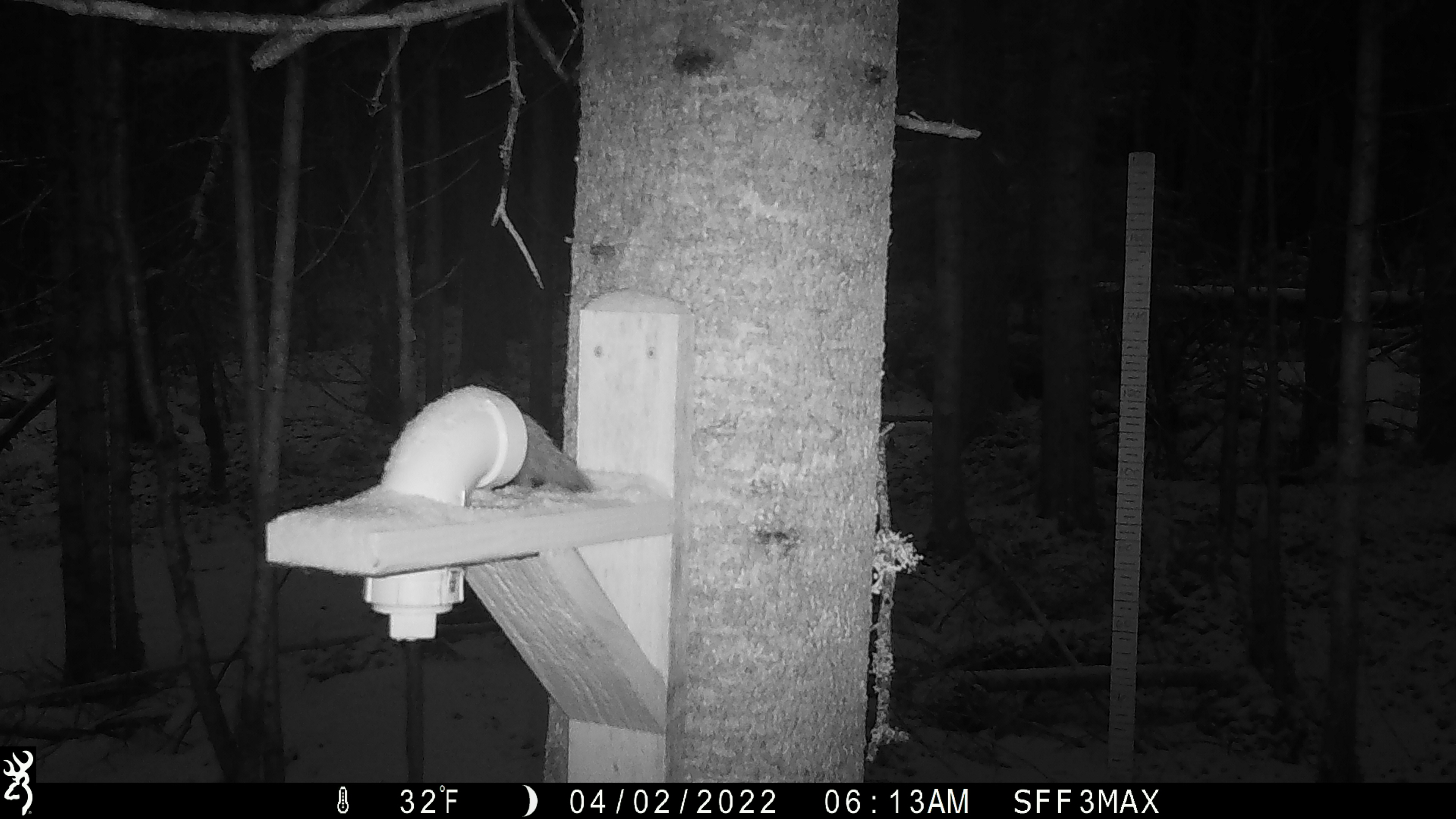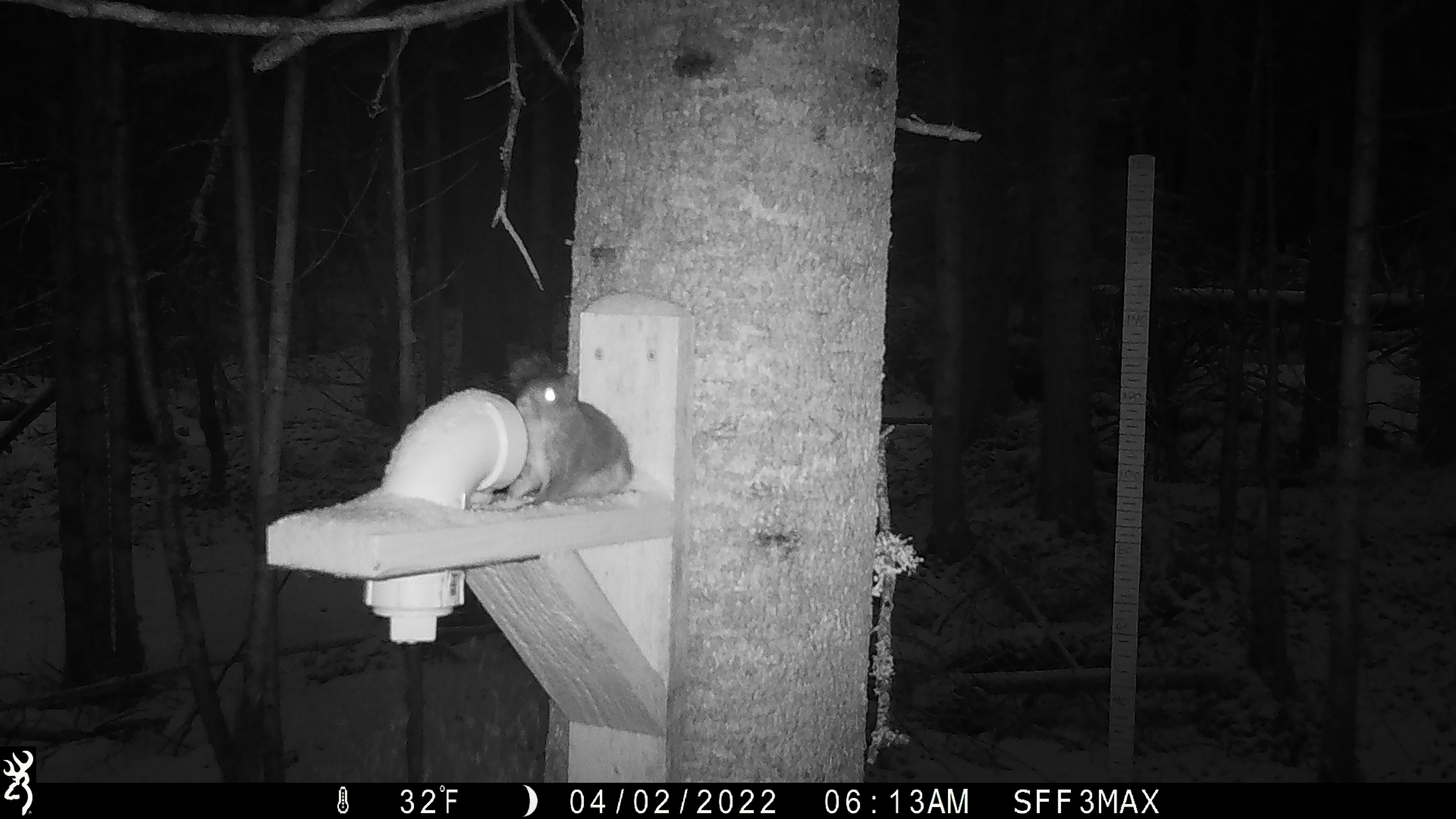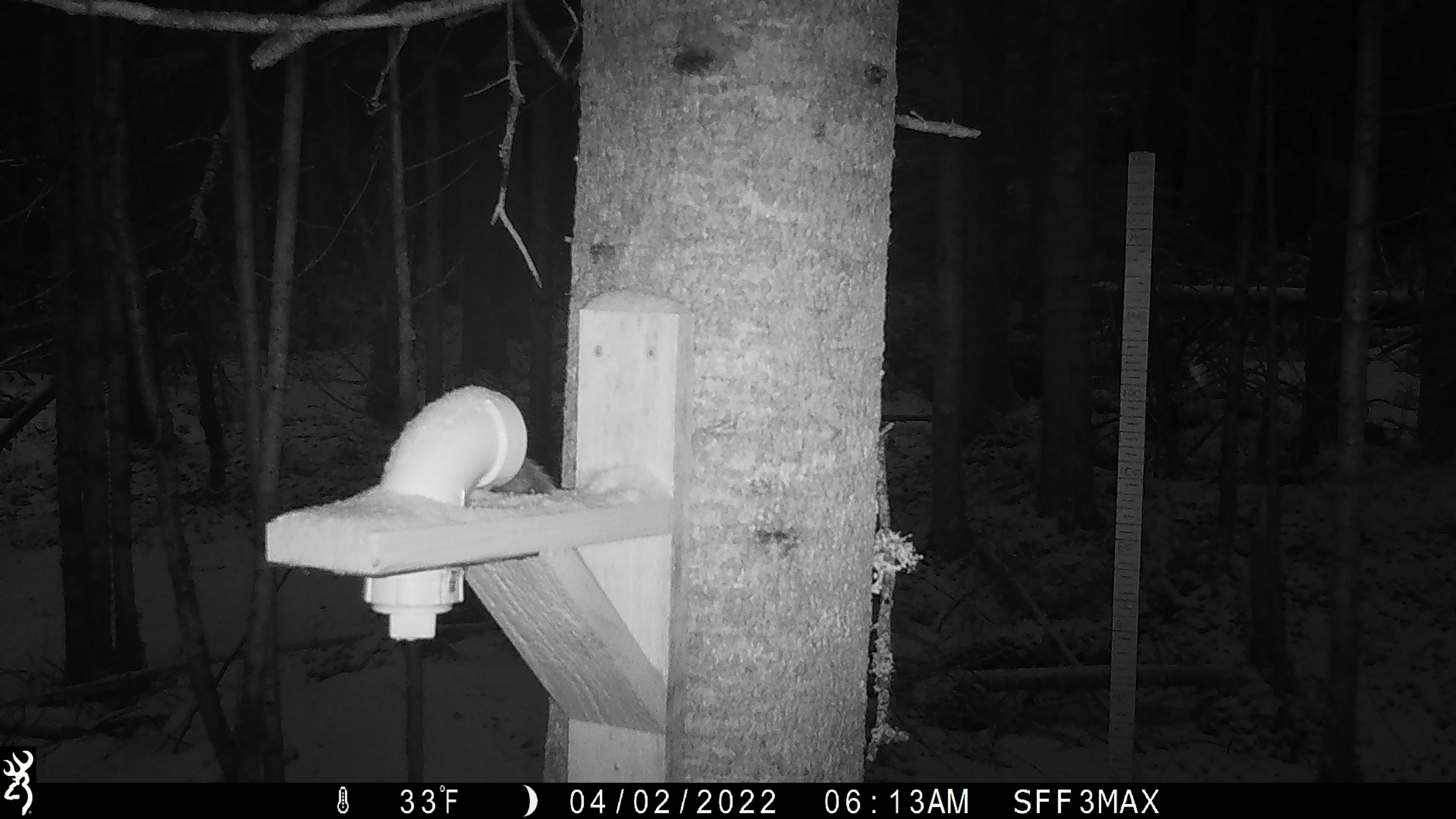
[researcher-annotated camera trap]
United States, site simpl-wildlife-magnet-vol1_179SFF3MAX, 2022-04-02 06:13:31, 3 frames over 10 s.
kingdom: Animalia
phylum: Chordata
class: Mammalia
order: Rodentia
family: Sciuridae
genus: Tamiasciurus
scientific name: Tamiasciurus hudsonicus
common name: red squirrel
Red squirrel (Tamiasciurus hudsonicus).